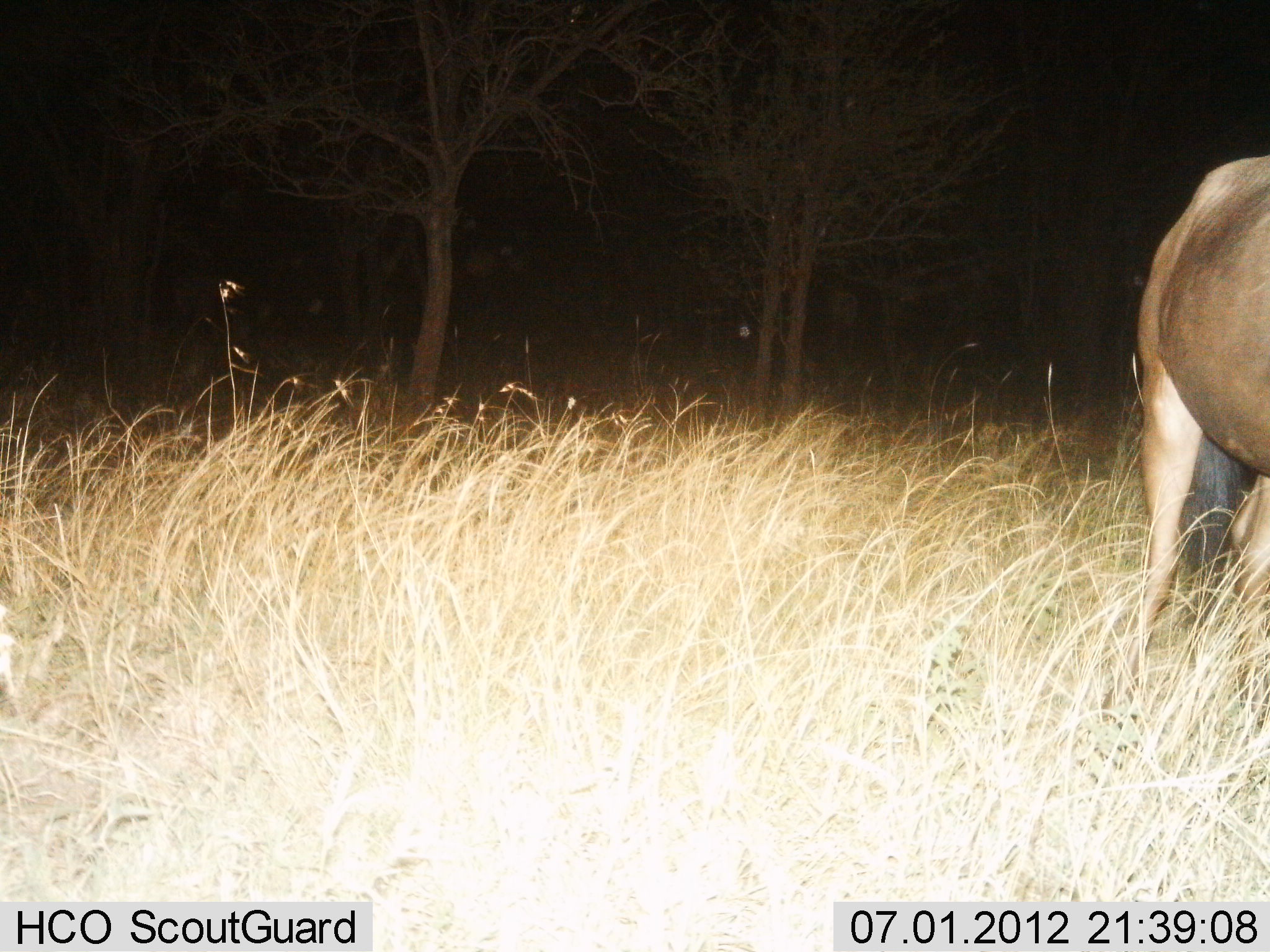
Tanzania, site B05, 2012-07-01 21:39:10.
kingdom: Animalia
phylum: Chordata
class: Mammalia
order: Artiodactyla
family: Bovidae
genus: Connochaetes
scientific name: Connochaetes taurinus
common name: blue wildebeest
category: wildebeest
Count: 1.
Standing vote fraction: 100%.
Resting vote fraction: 0%.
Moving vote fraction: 0%.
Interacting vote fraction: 0%.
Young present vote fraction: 0%.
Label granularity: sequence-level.